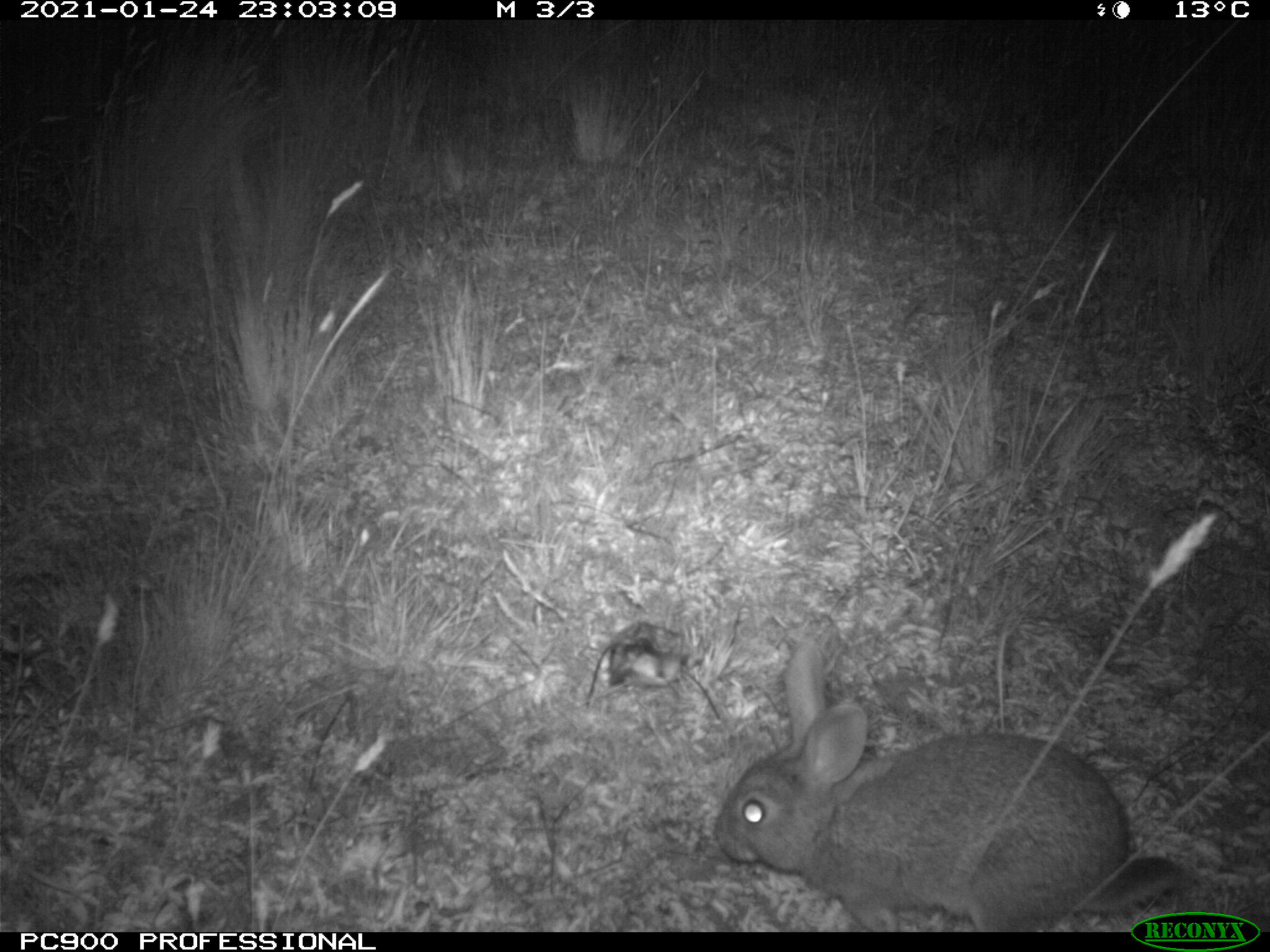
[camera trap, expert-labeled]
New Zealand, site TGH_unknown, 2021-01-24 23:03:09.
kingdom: Animalia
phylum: Chordata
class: Mammalia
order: Lagomorpha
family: Leporidae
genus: Oryctolagus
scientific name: Oryctolagus cuniculus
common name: european rabbit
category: rabbit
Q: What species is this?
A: Rabbit (european rabbit) (Oryctolagus cuniculus).